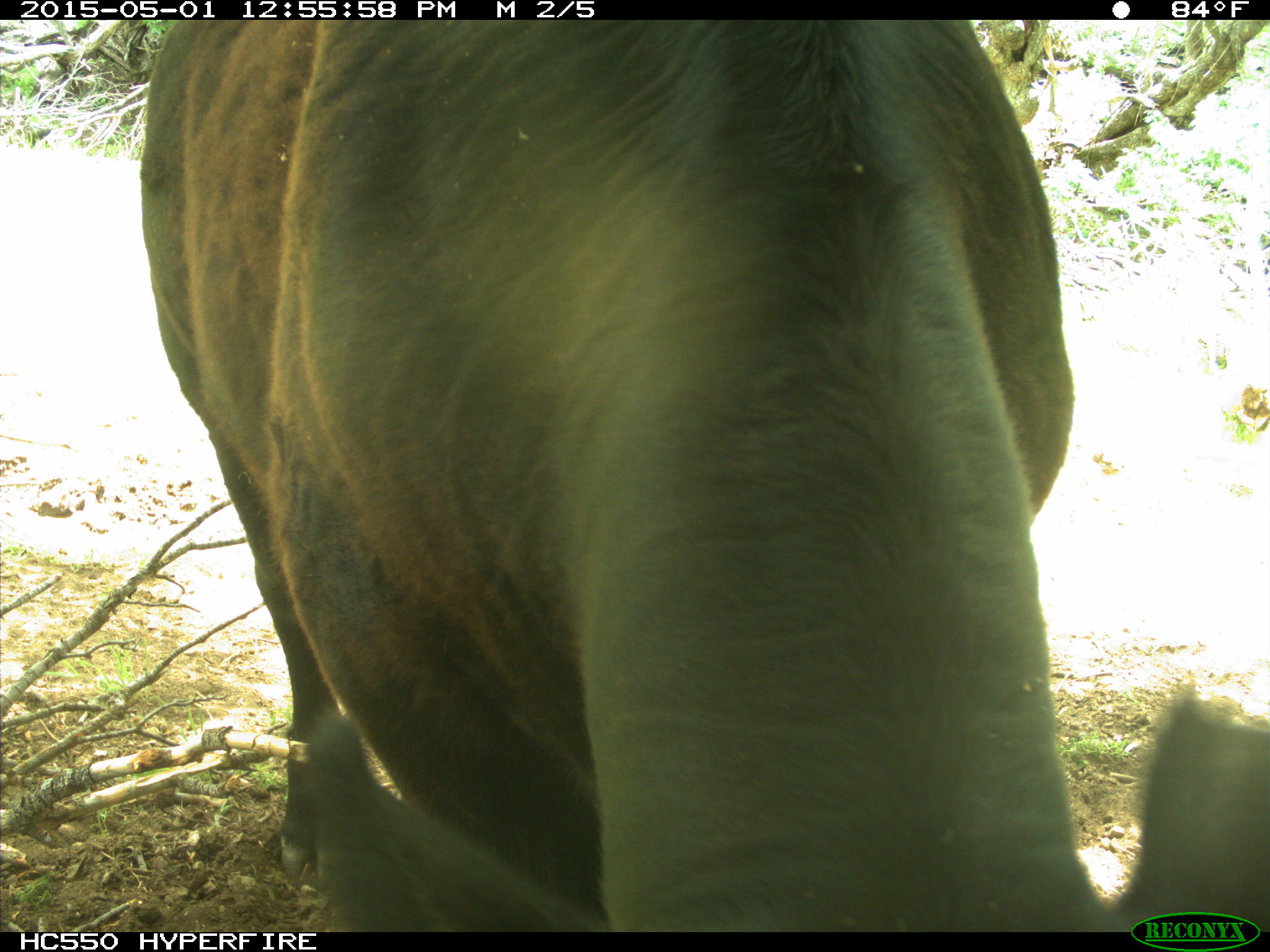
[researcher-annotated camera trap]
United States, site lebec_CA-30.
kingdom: Animalia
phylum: Chordata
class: Mammalia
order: Artiodactyla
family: Bovidae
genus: Bos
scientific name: Bos taurus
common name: domestic cow